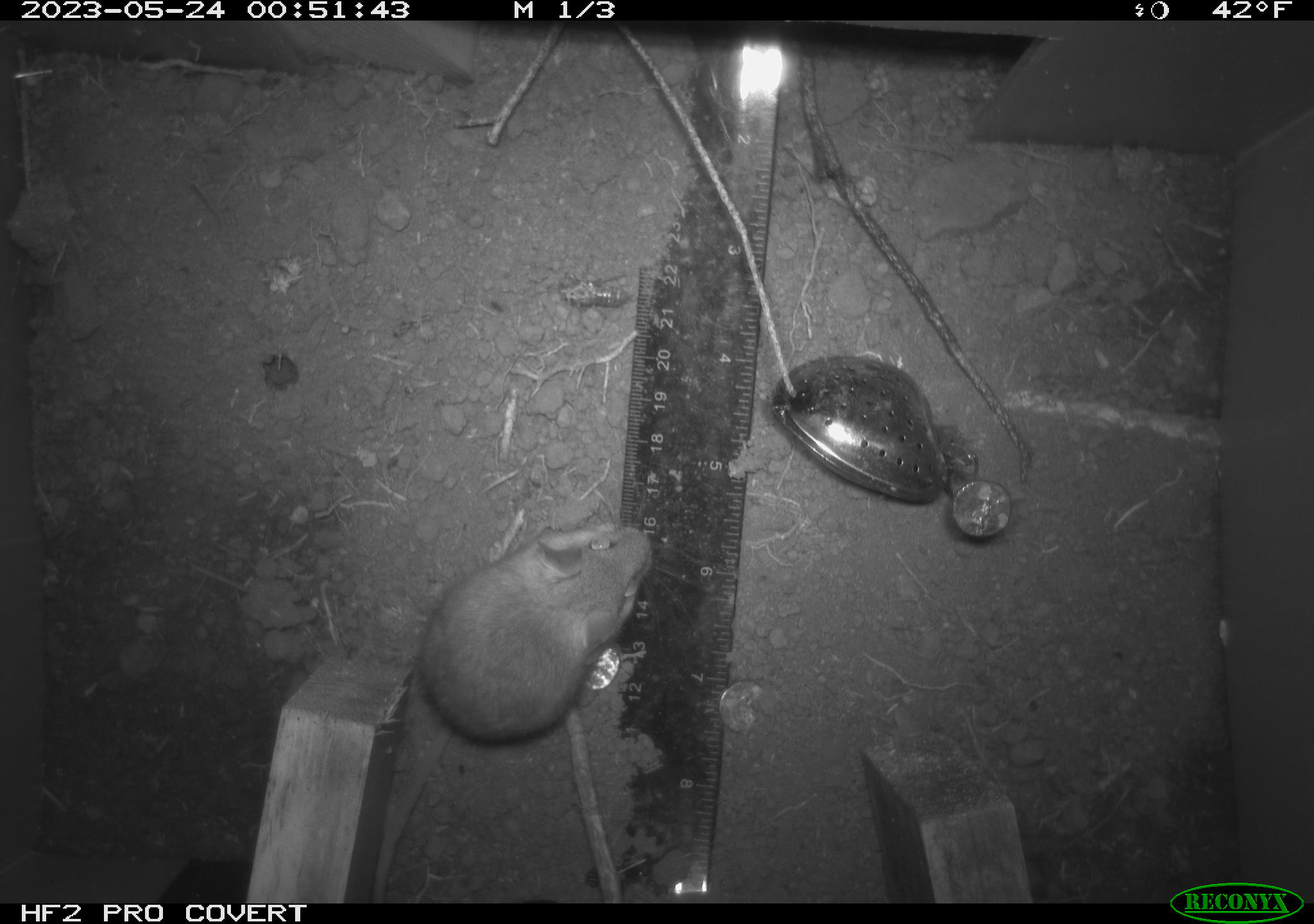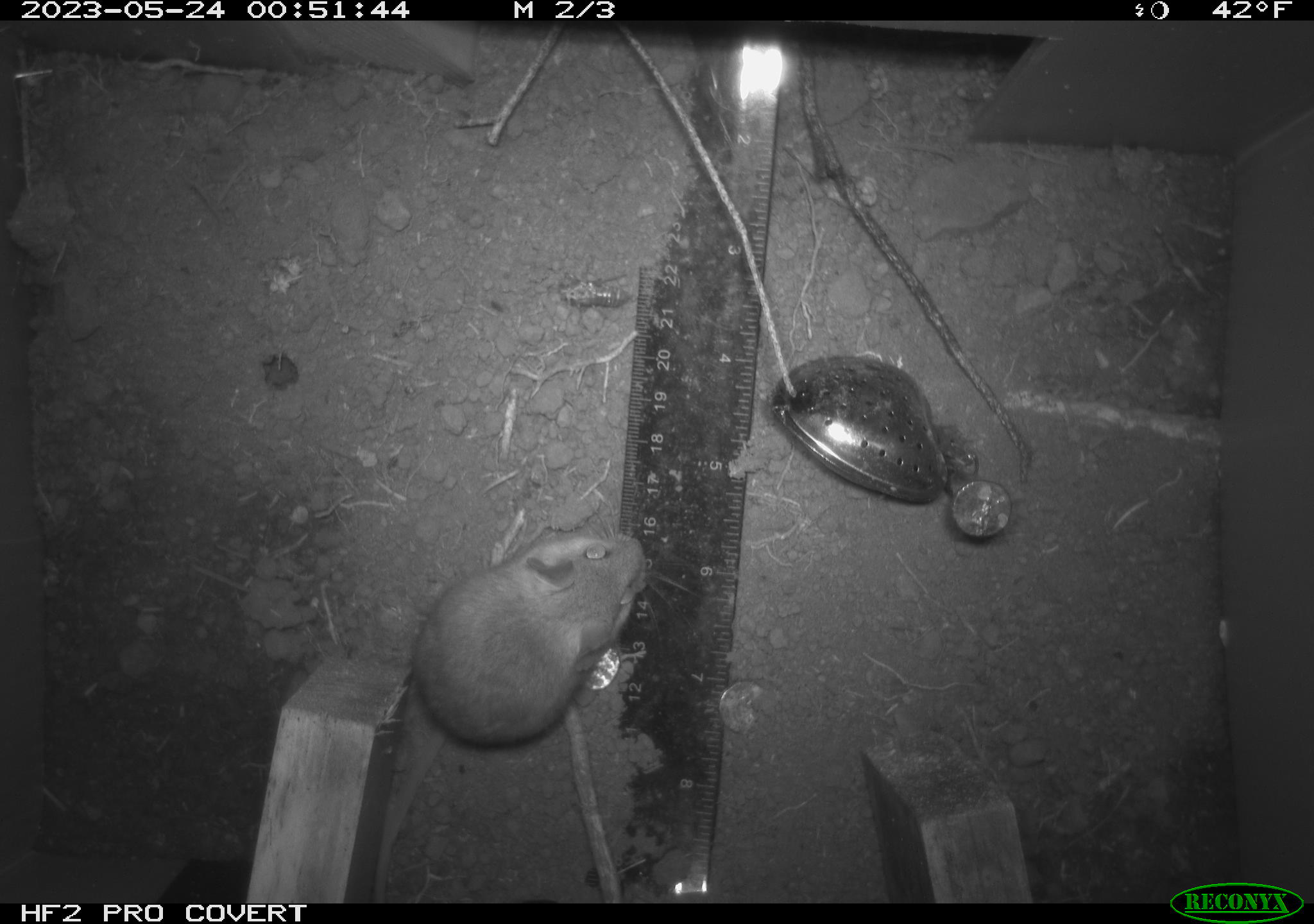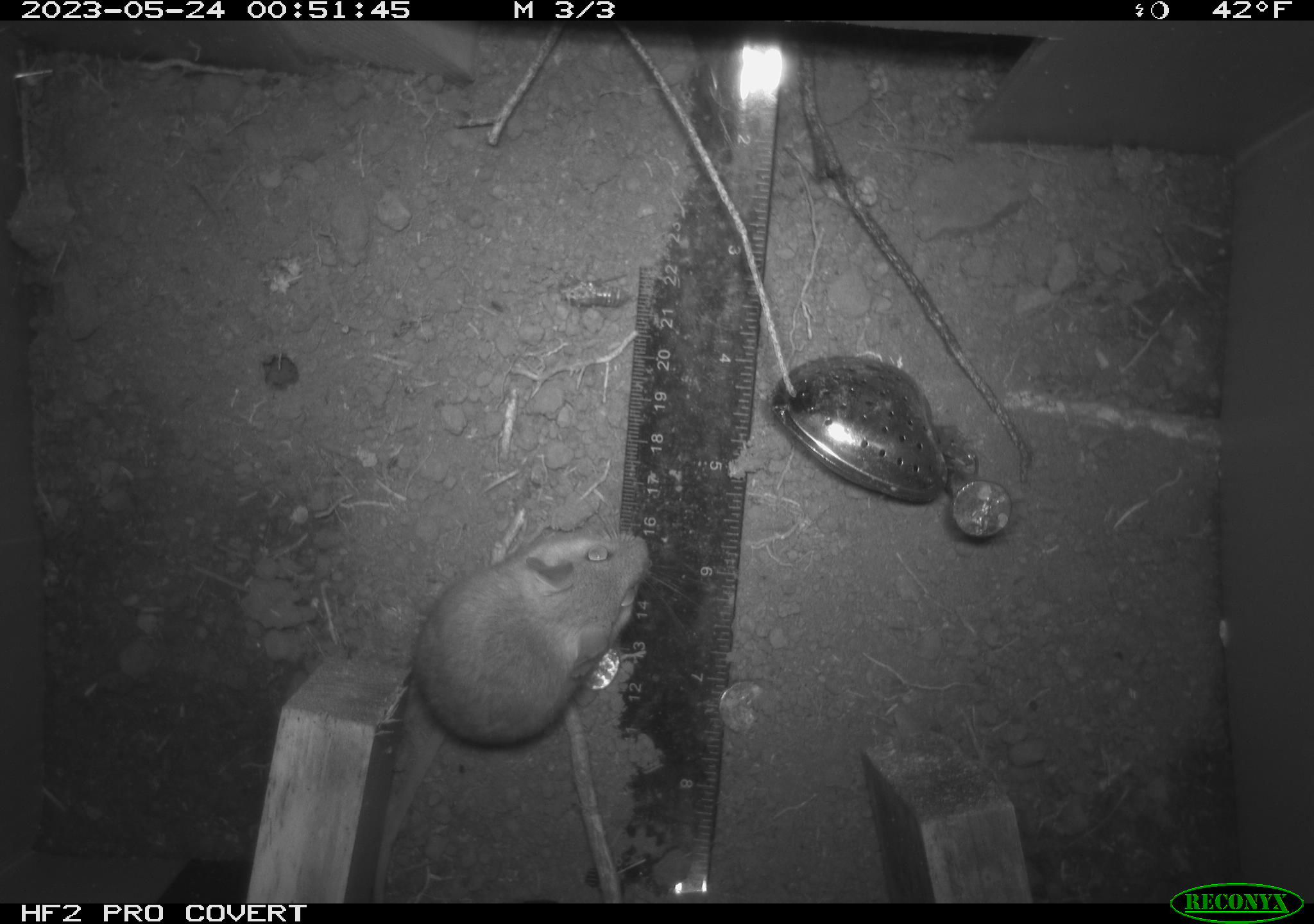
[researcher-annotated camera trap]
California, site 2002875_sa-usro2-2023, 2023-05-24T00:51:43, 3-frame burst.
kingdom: Animalia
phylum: Chordata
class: Mammalia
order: Rodentia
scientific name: Rodentia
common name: mouse species